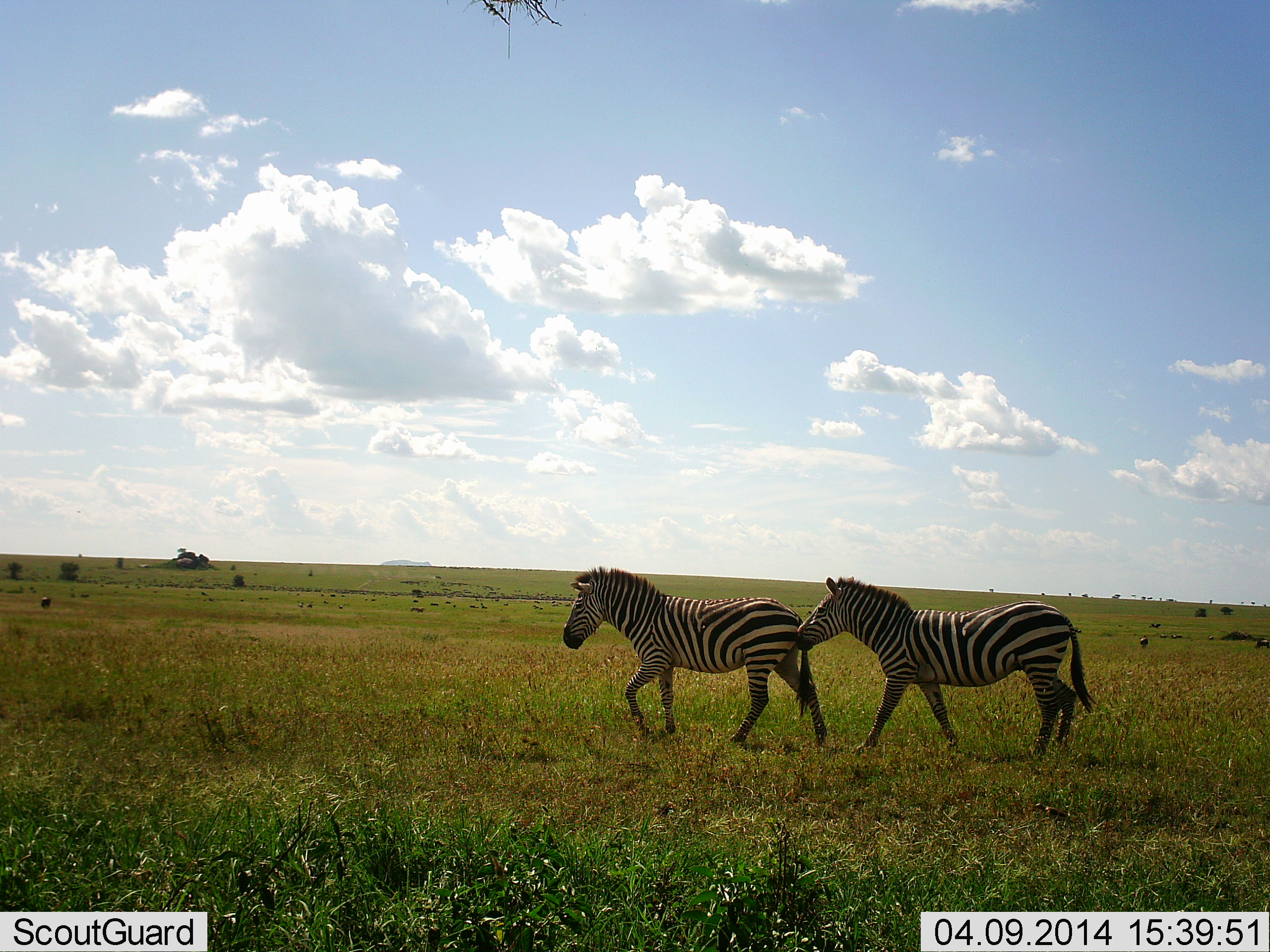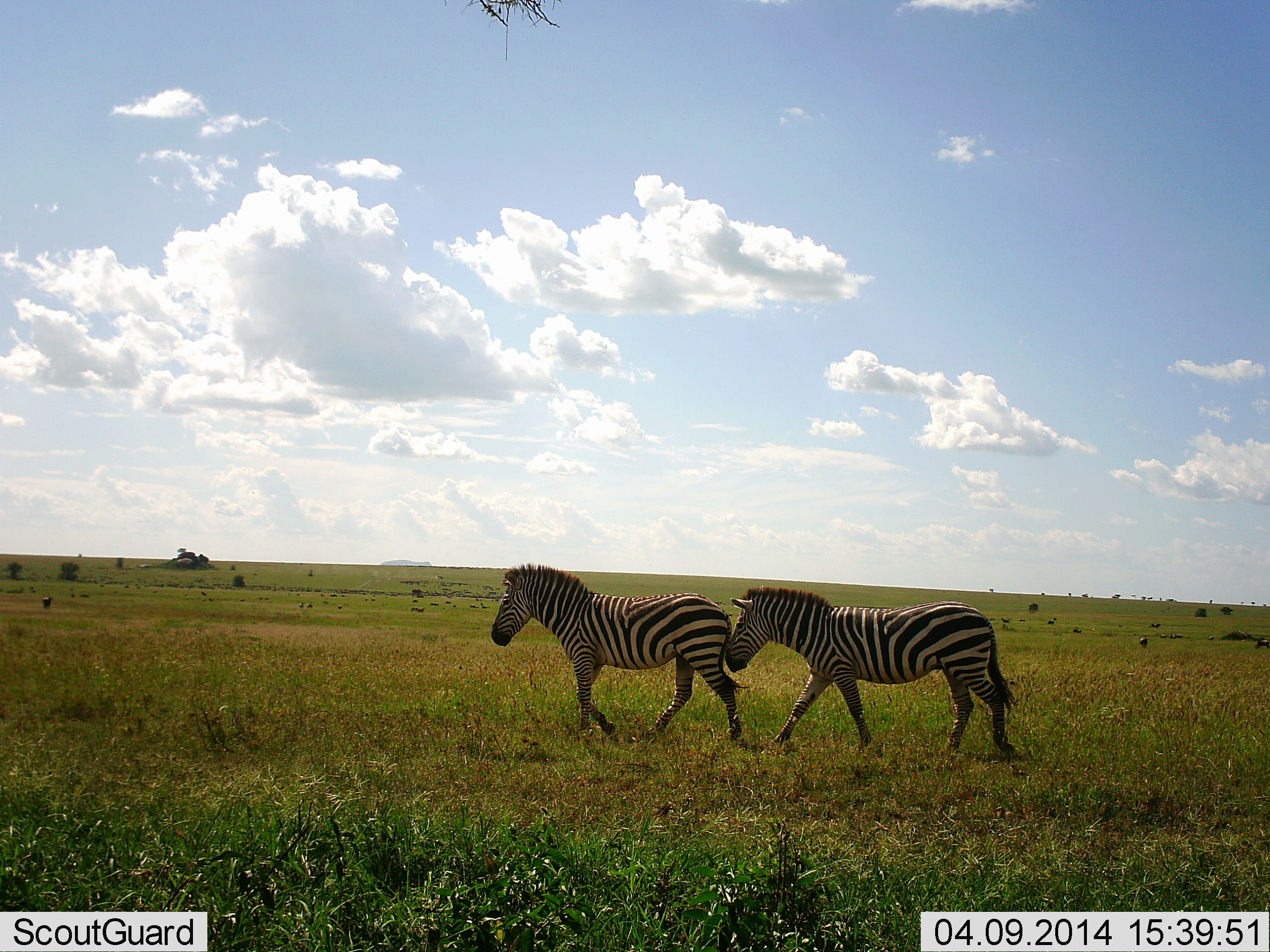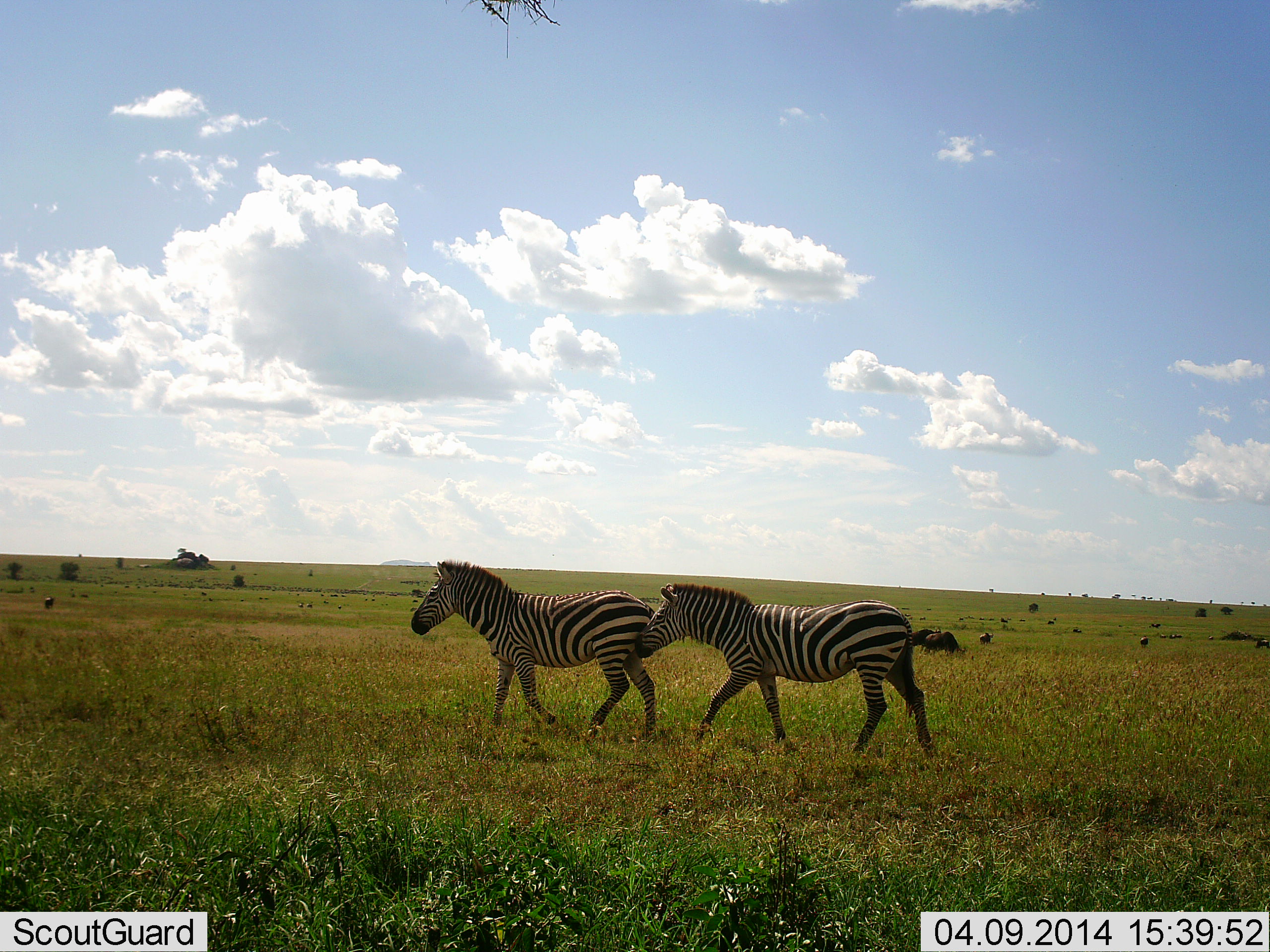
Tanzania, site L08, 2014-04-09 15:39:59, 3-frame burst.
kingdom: Animalia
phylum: Chordata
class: Mammalia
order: Perissodactyla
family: Equidae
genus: Equus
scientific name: Equus quagga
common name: plains zebra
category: zebra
Zebra (plains zebra) (Equus quagga), count 2. Behavior (volunteer vote fractions): standing 0%, resting 0%, moving 100%, interacting 9%. Young present (vote fraction): 0%. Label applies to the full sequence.